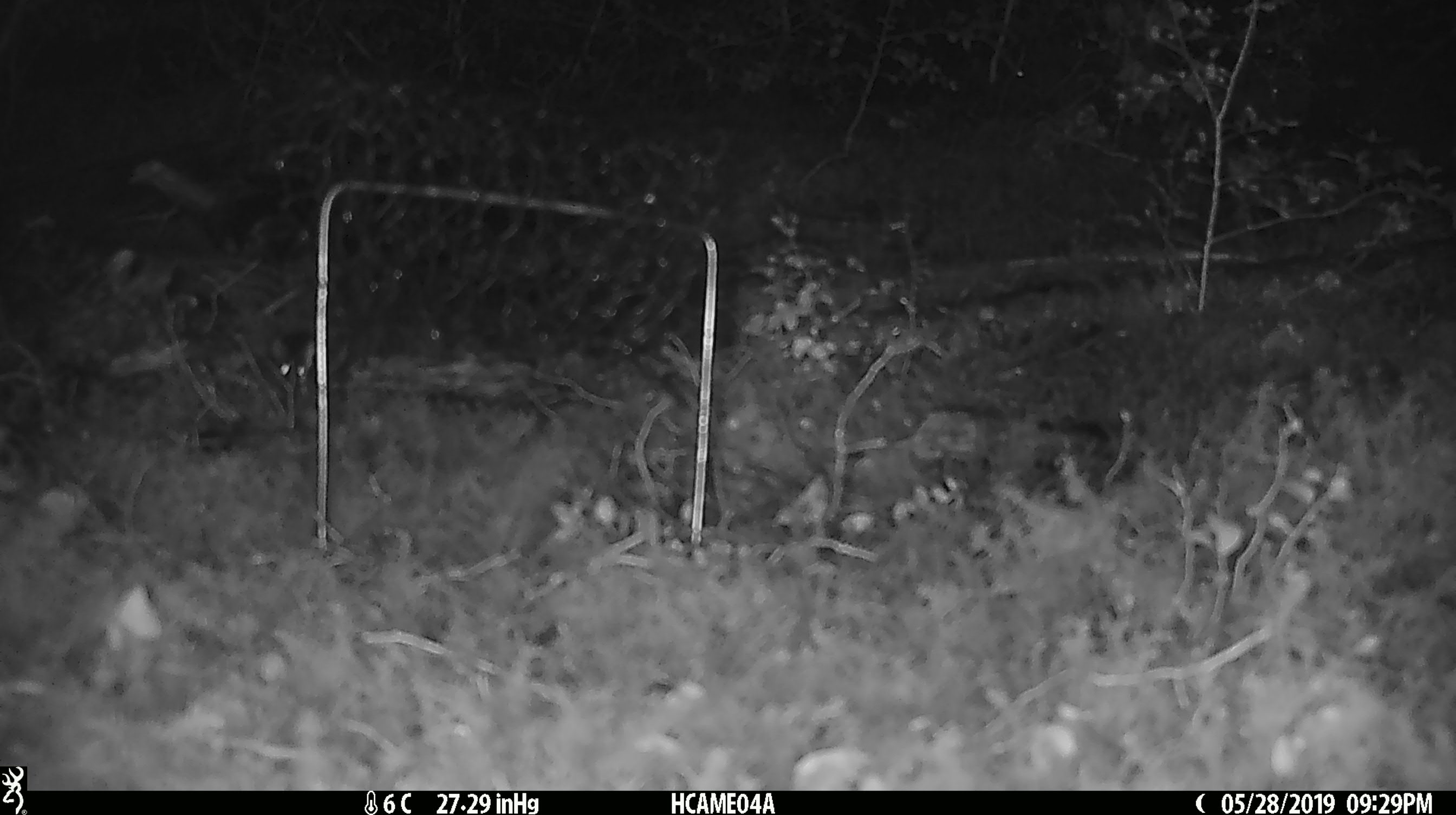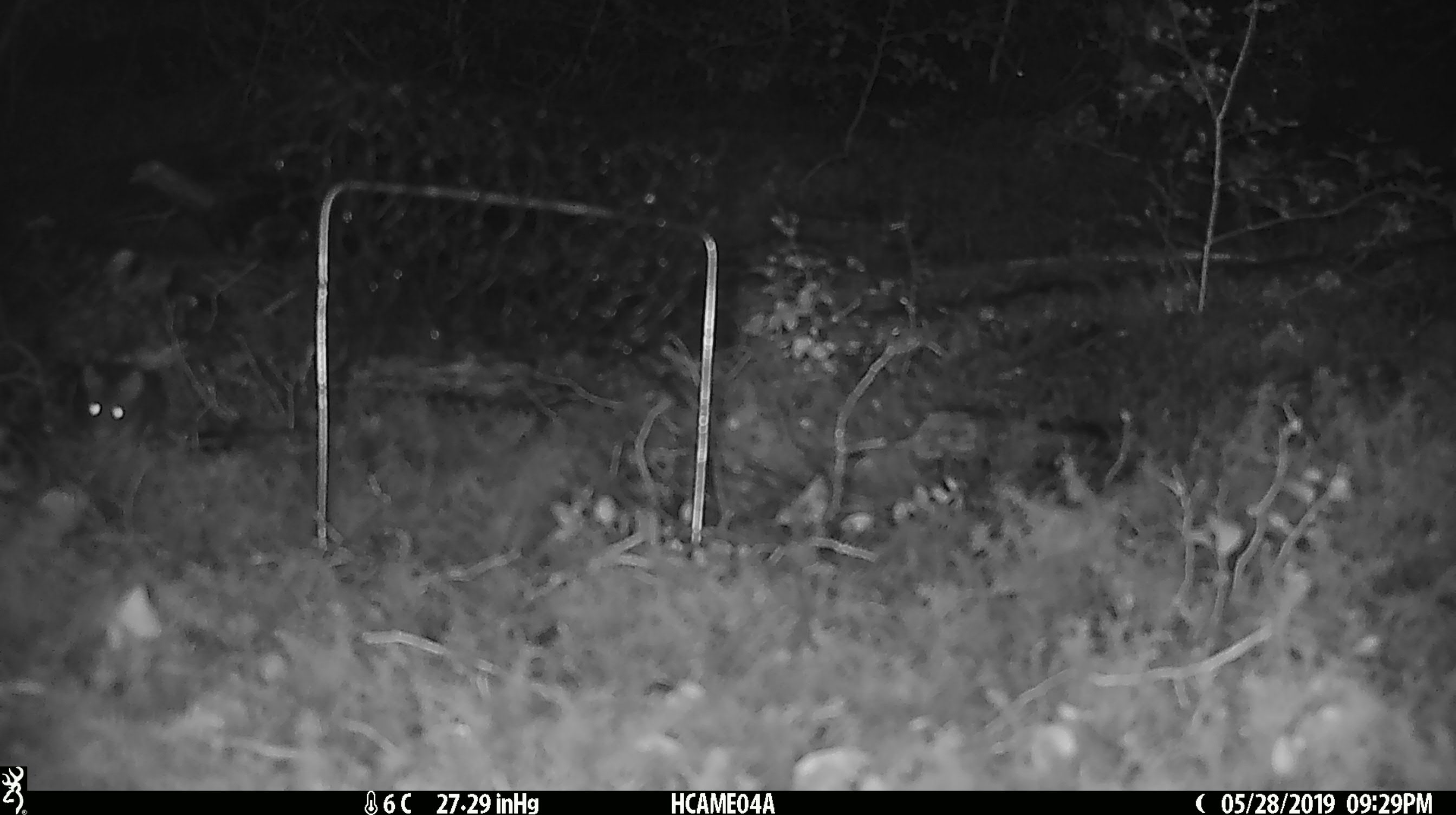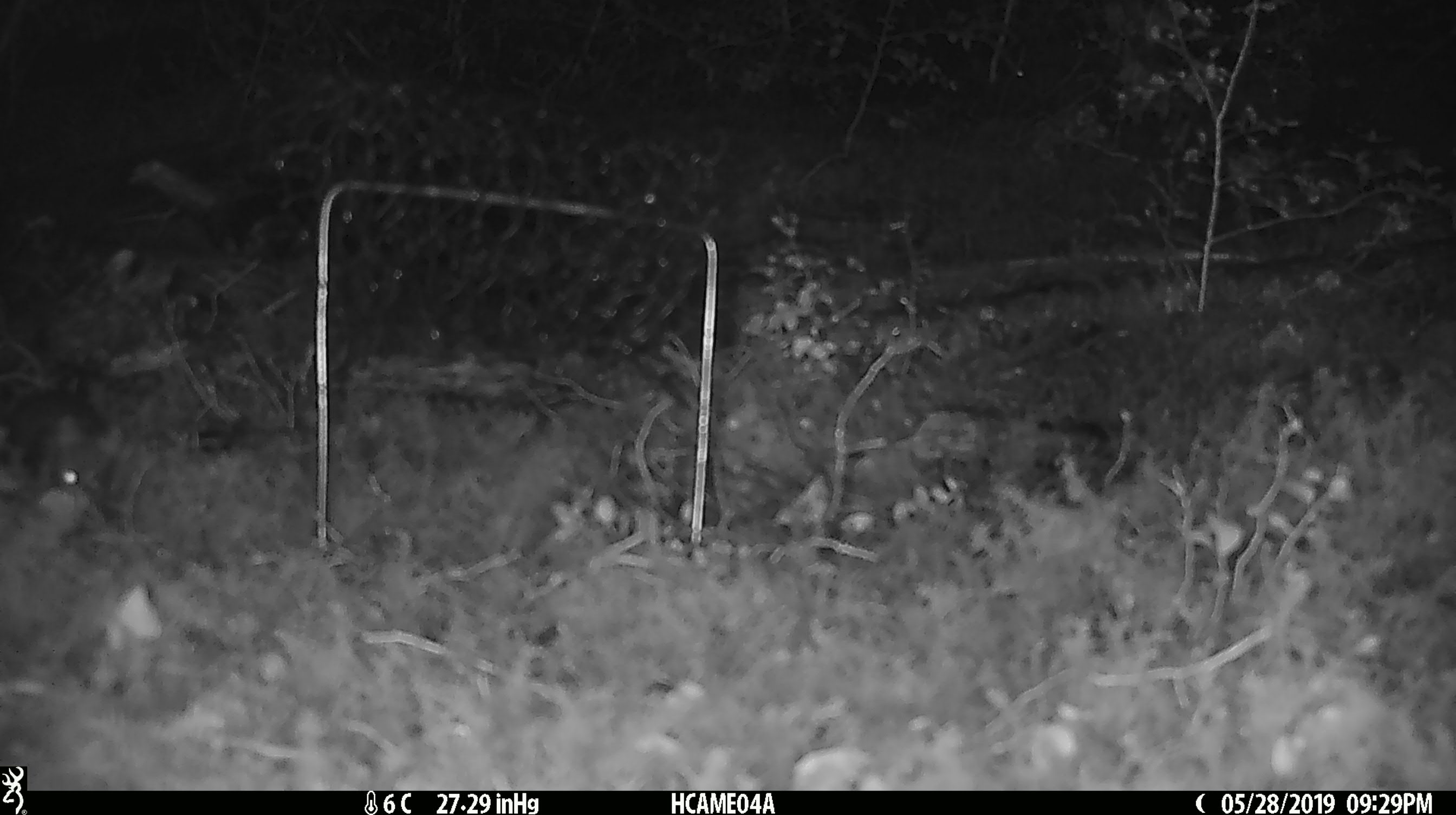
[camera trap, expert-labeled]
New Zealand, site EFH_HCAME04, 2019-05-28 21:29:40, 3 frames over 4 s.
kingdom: Animalia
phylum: Chordata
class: Mammalia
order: Rodentia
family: Muridae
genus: Mus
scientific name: Mus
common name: mouse